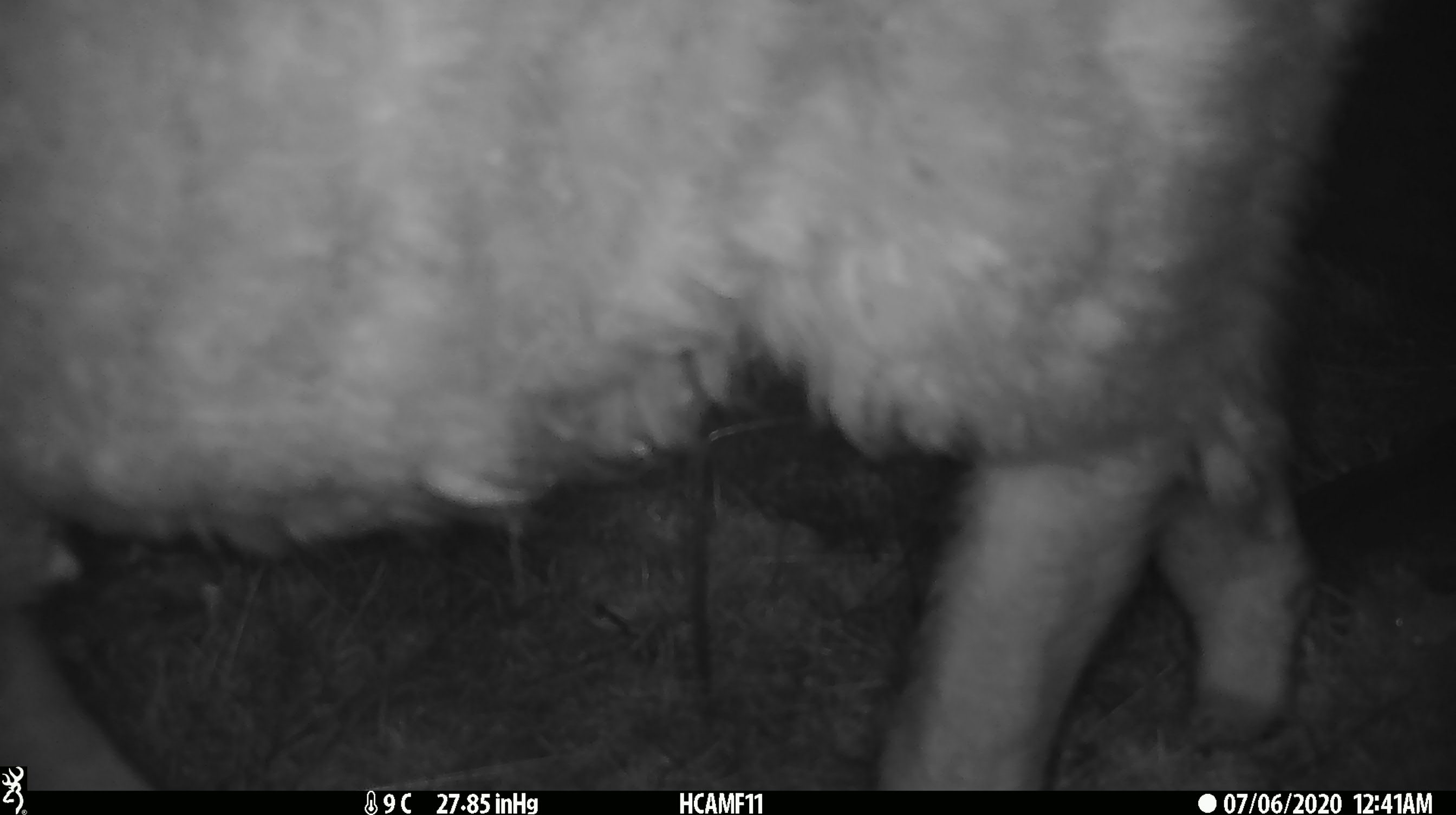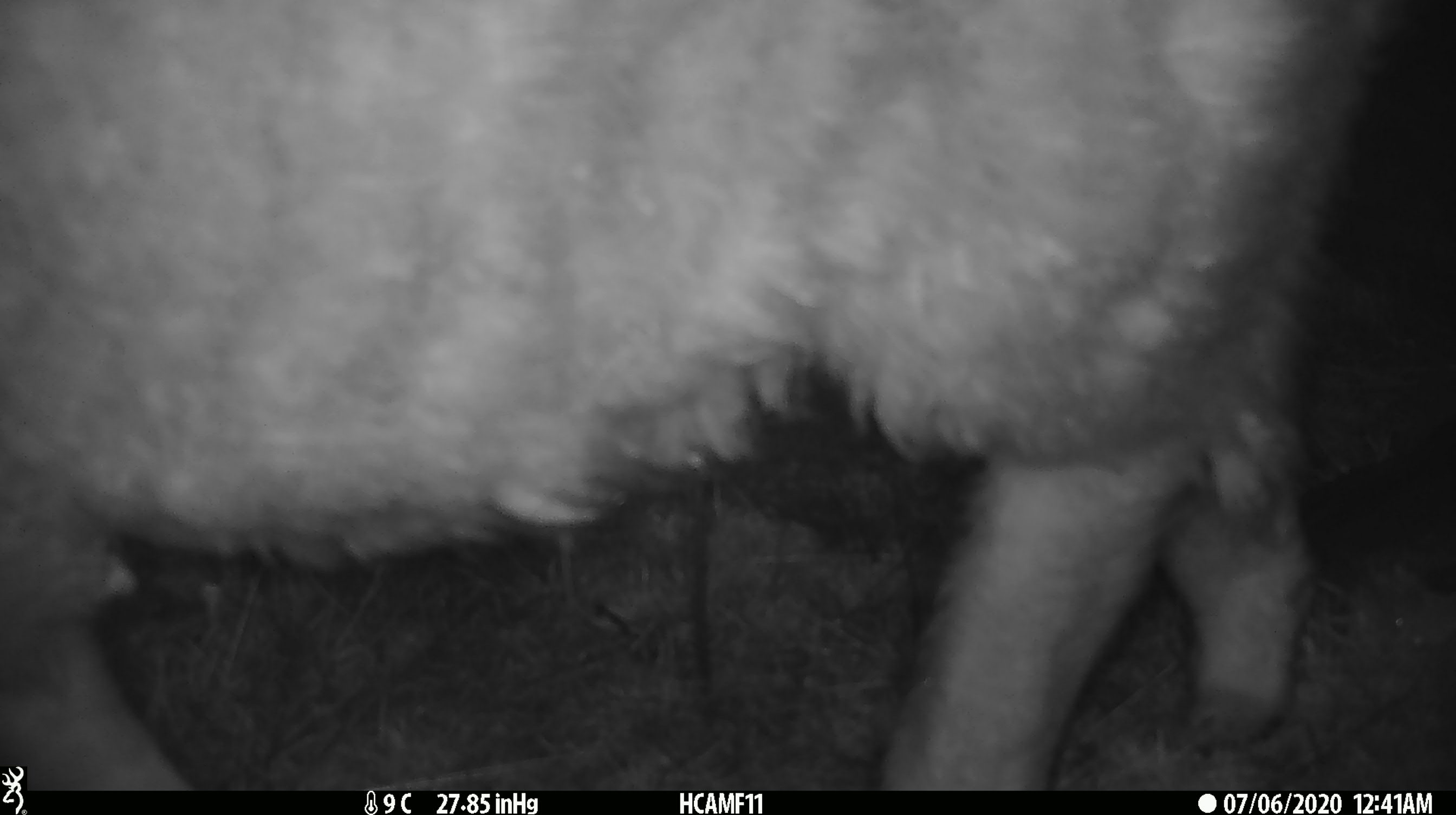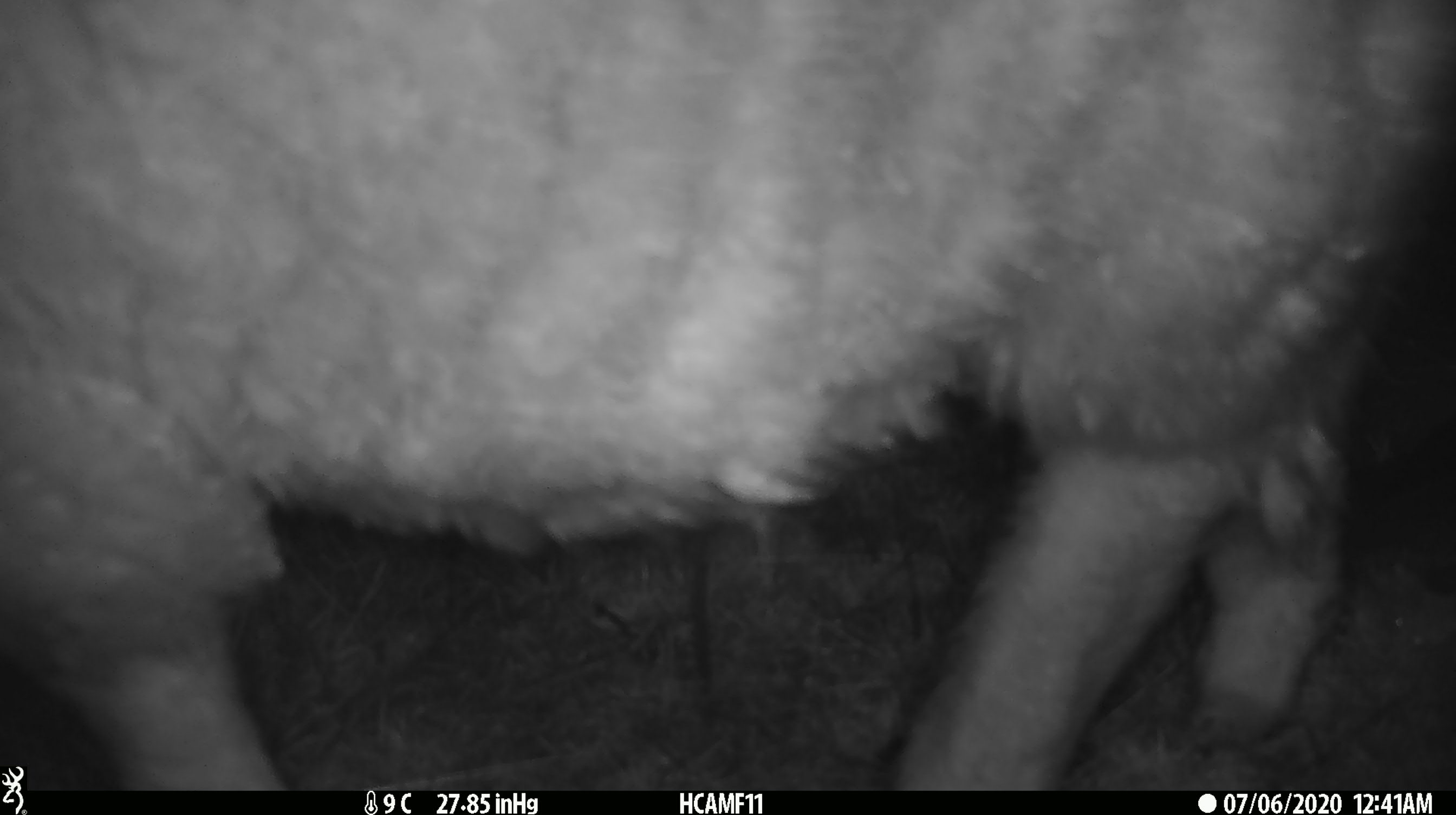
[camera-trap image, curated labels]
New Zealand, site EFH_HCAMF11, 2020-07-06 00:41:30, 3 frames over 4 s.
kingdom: Animalia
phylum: Chordata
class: Mammalia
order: Artiodactyla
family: Bovidae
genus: Ovis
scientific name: Ovis aries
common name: domestic sheep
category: sheep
Sheep (domestic sheep) (Ovis aries).